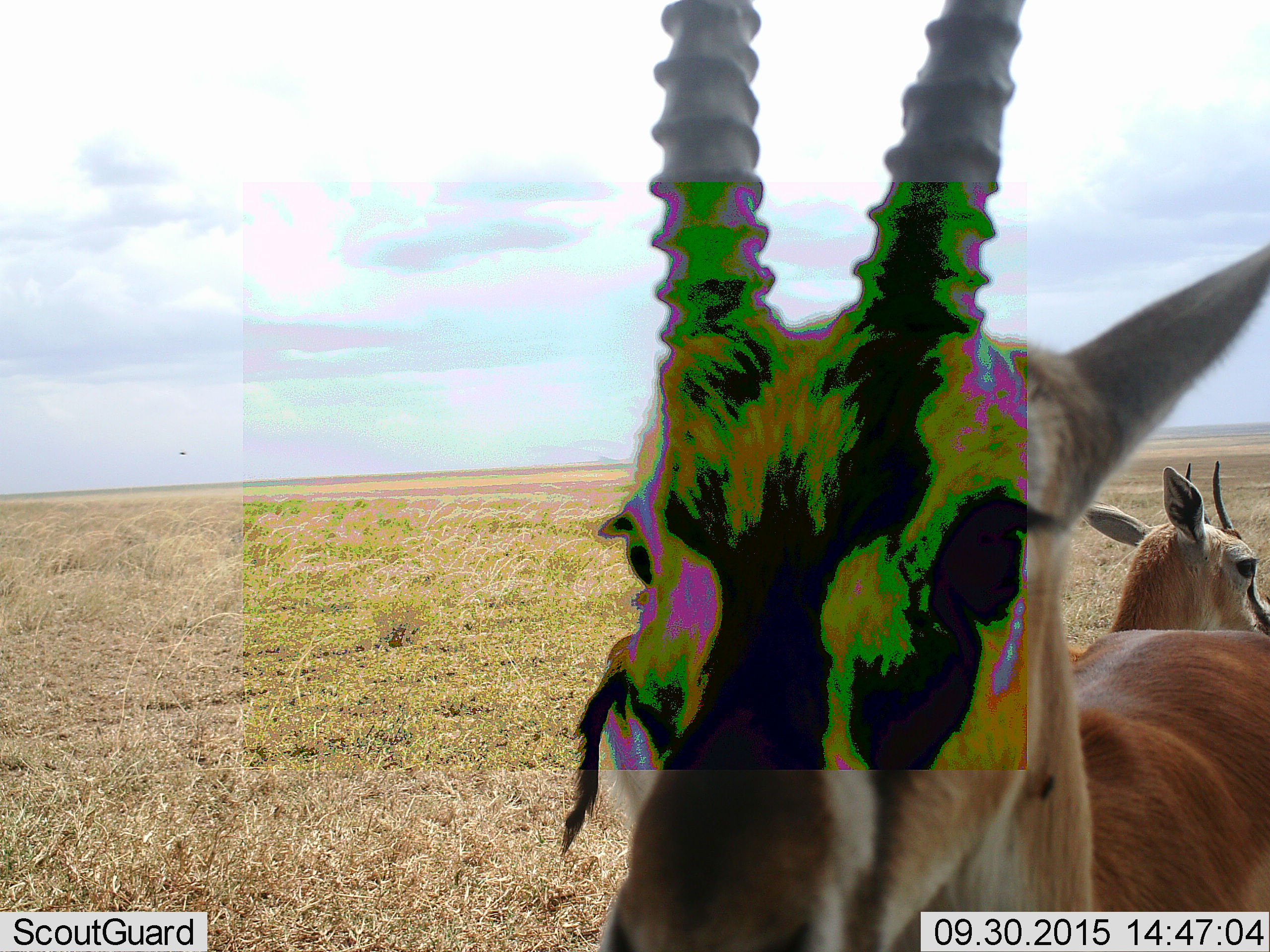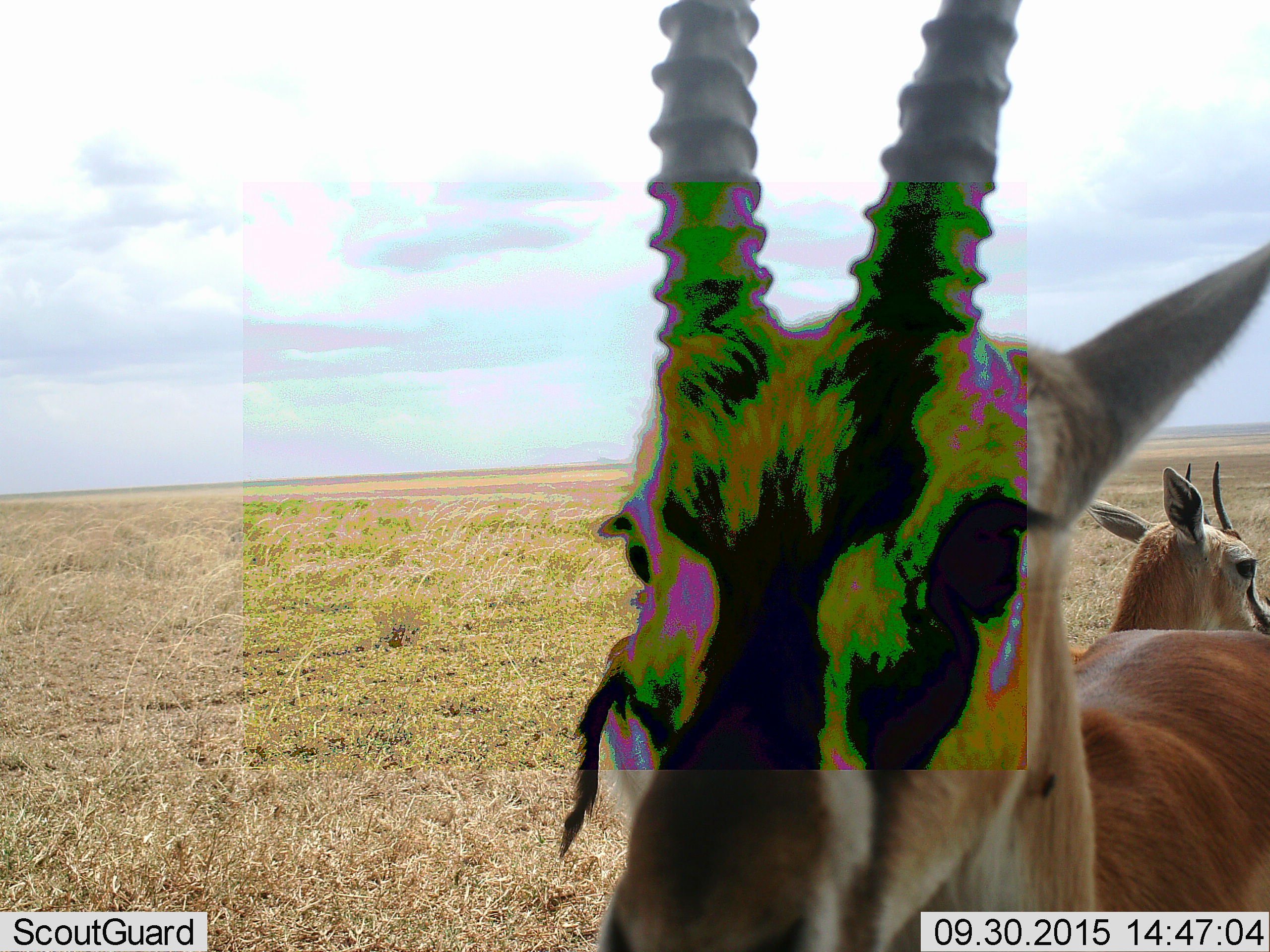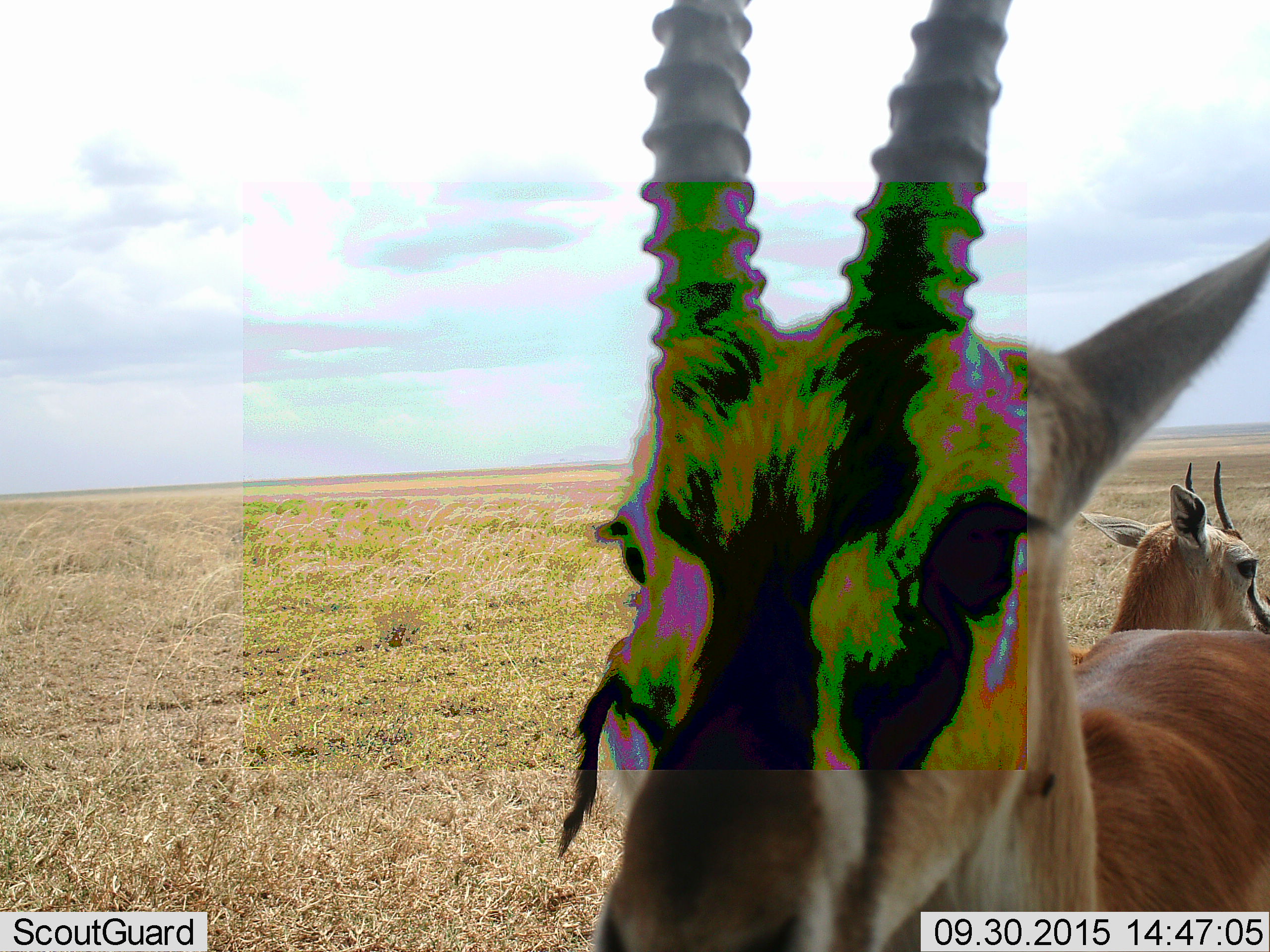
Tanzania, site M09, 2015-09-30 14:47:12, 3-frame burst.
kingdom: Animalia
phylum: Chordata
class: Mammalia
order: Artiodactyla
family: Bovidae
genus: Eudorcas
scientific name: Eudorcas thomsonii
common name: thomson's gazelle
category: gazellethomsons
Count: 2.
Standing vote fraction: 100%.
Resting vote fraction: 0%.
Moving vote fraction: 0%.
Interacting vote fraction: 0%.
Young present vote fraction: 0%.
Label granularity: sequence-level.